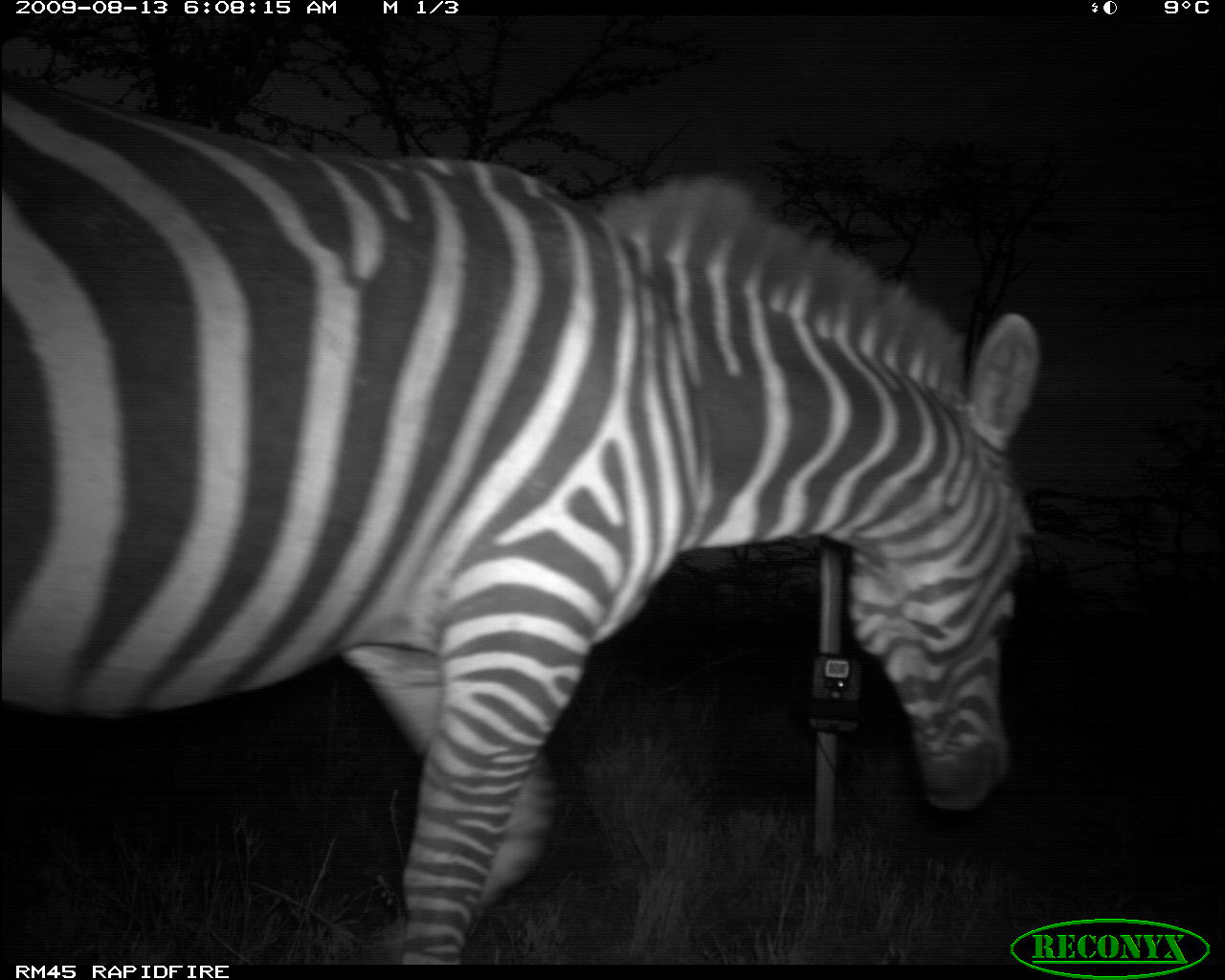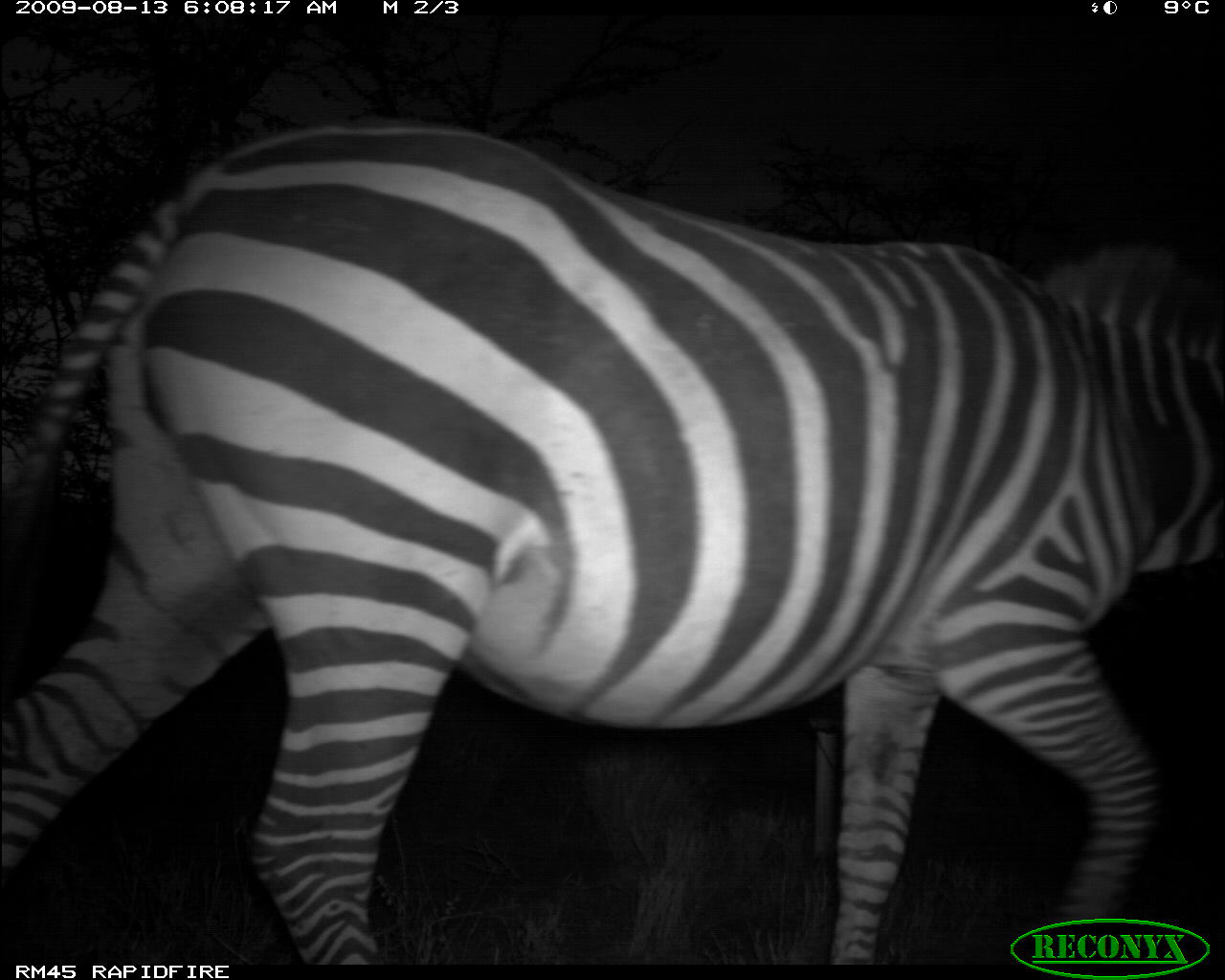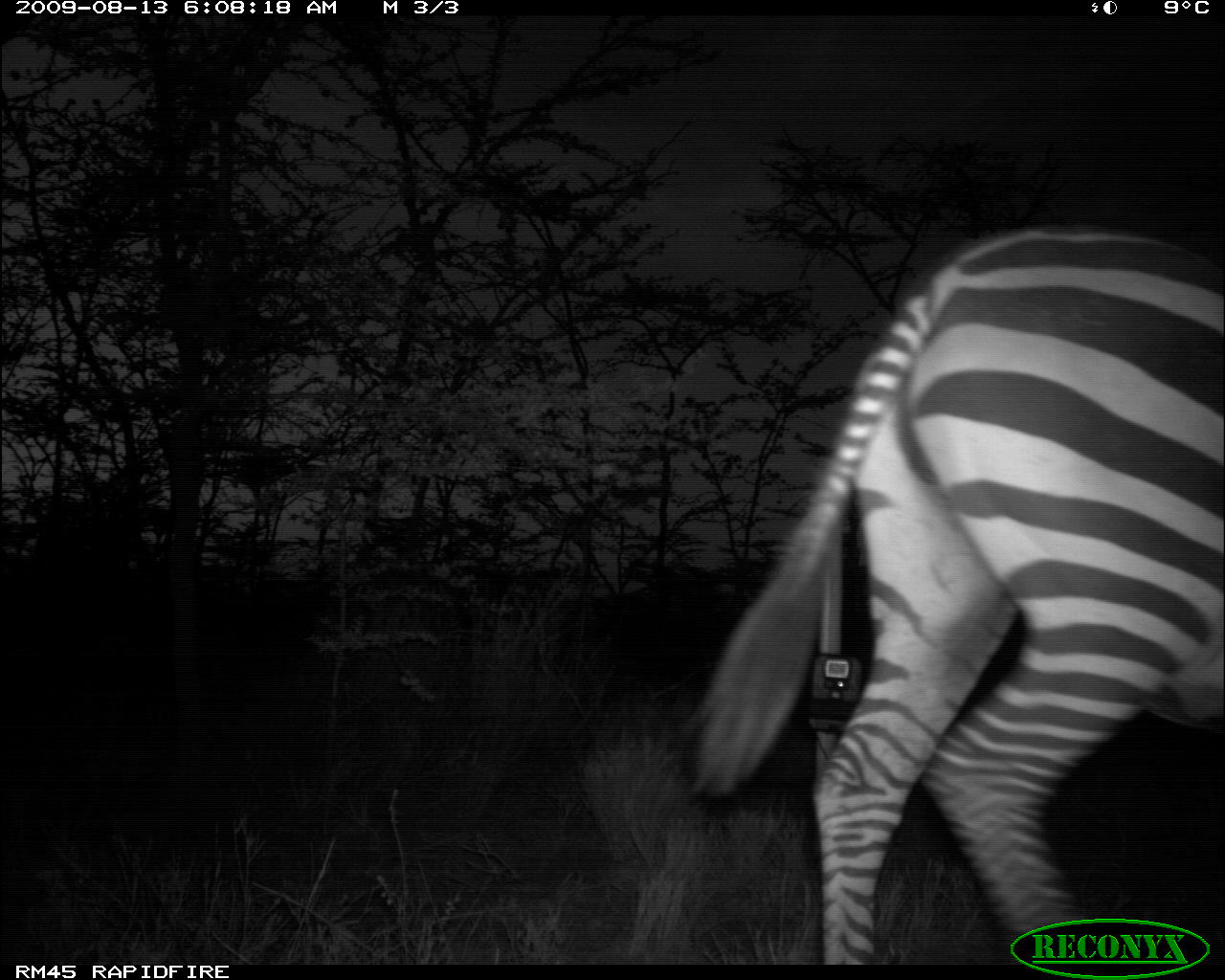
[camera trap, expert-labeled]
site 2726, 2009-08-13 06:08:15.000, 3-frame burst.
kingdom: Animalia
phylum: Chordata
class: Mammalia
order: Perissodactyla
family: Equidae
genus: Equus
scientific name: Equus quagga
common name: plains zebra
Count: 1.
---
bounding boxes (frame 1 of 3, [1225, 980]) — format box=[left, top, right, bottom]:
equus quagga: box=[0, 111, 1041, 967]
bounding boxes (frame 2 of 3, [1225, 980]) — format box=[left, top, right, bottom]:
equus quagga: box=[1, 113, 1225, 962]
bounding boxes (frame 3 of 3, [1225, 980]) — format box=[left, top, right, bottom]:
equus quagga: box=[689, 227, 1224, 962]